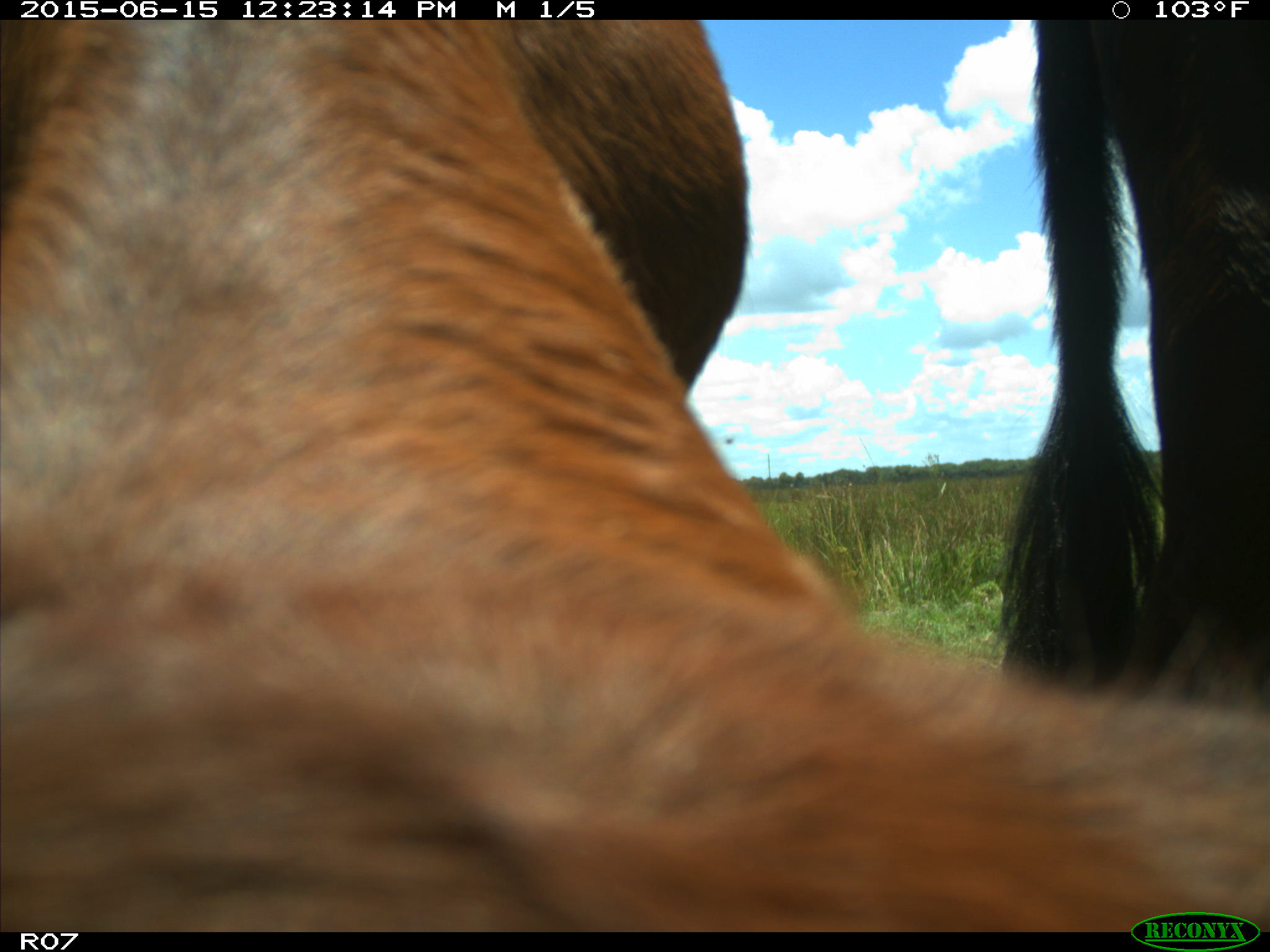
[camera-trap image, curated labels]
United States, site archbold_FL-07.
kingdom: Animalia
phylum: Chordata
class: Mammalia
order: Artiodactyla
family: Bovidae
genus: Bos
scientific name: Bos taurus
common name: domestic cow